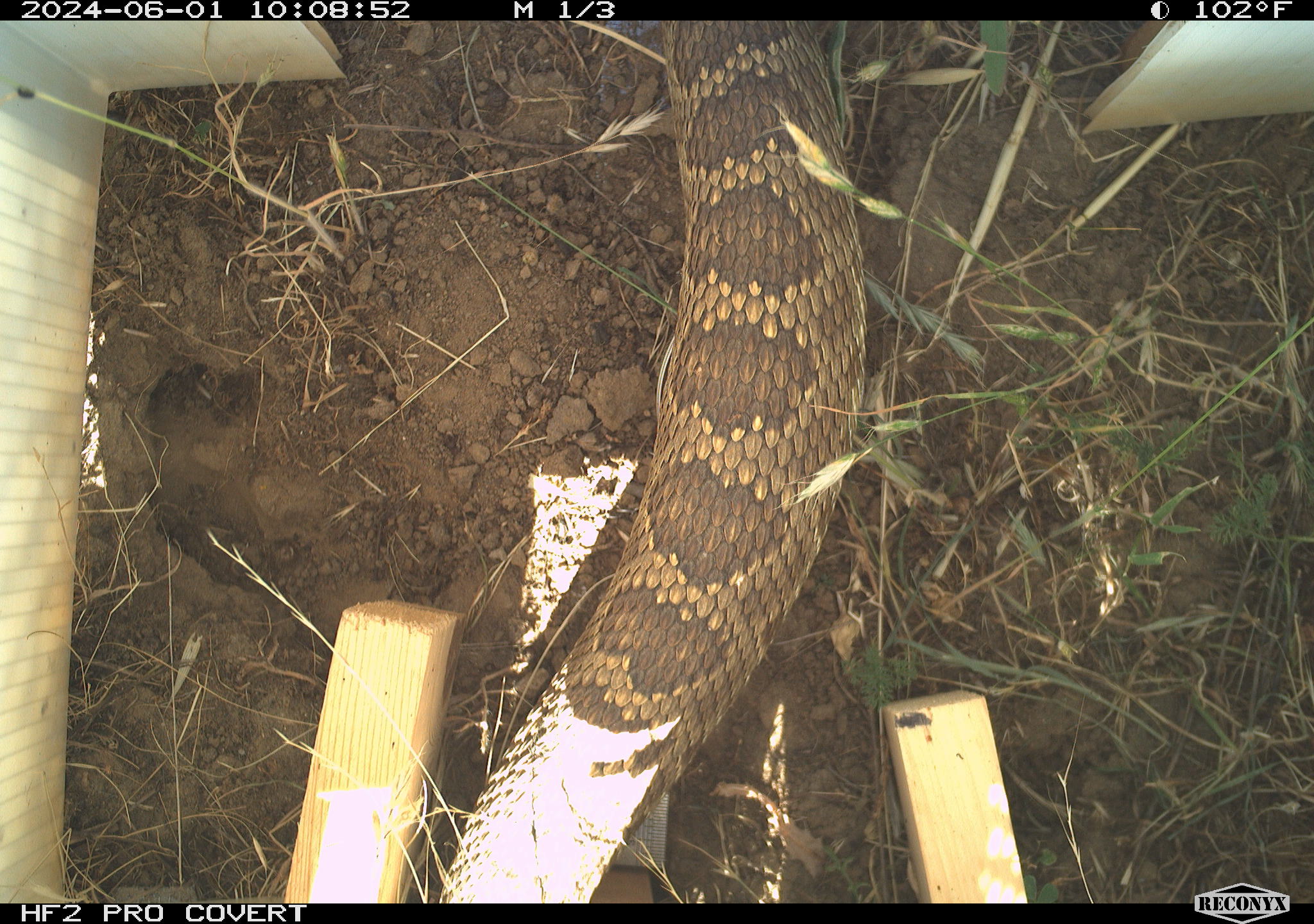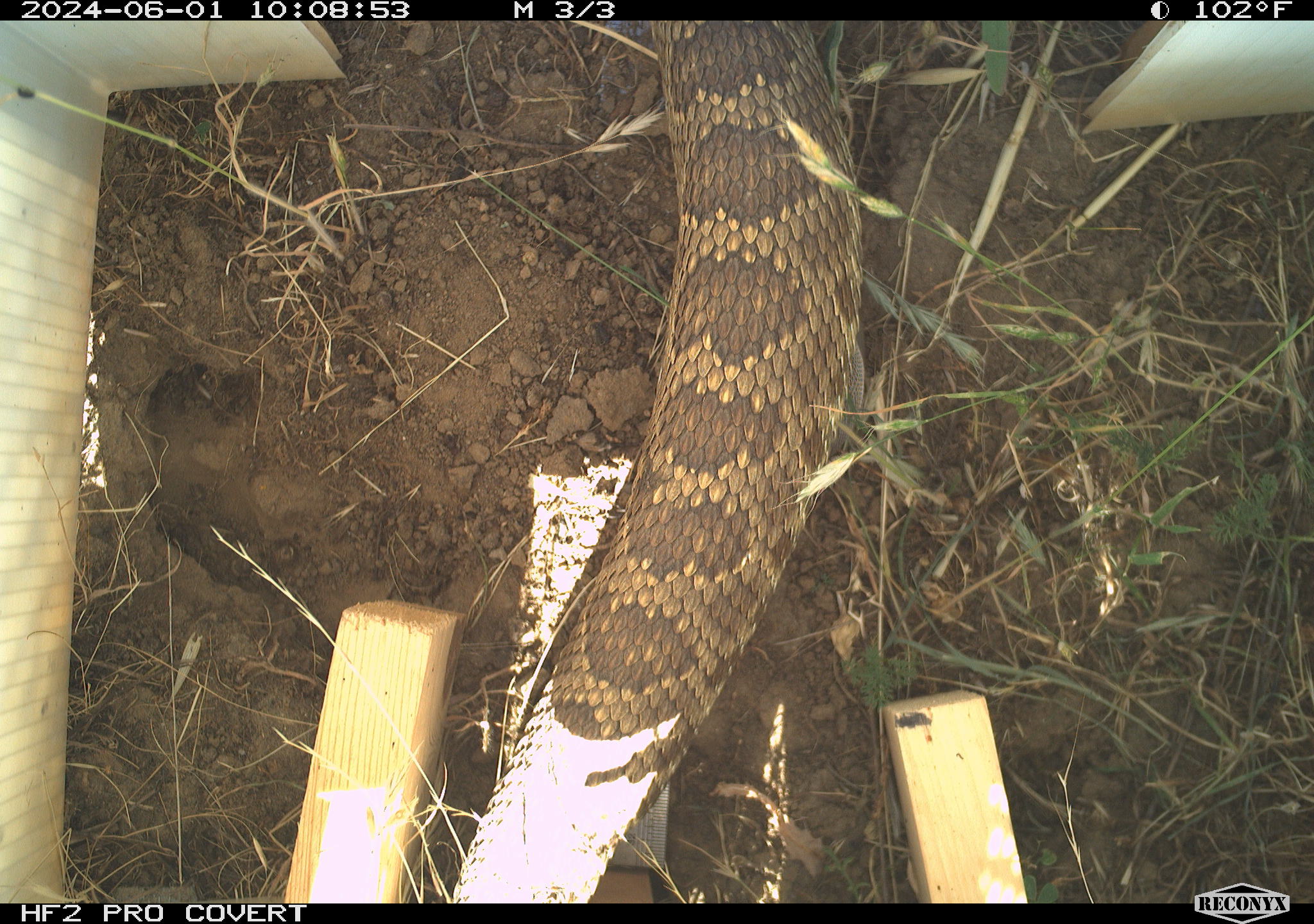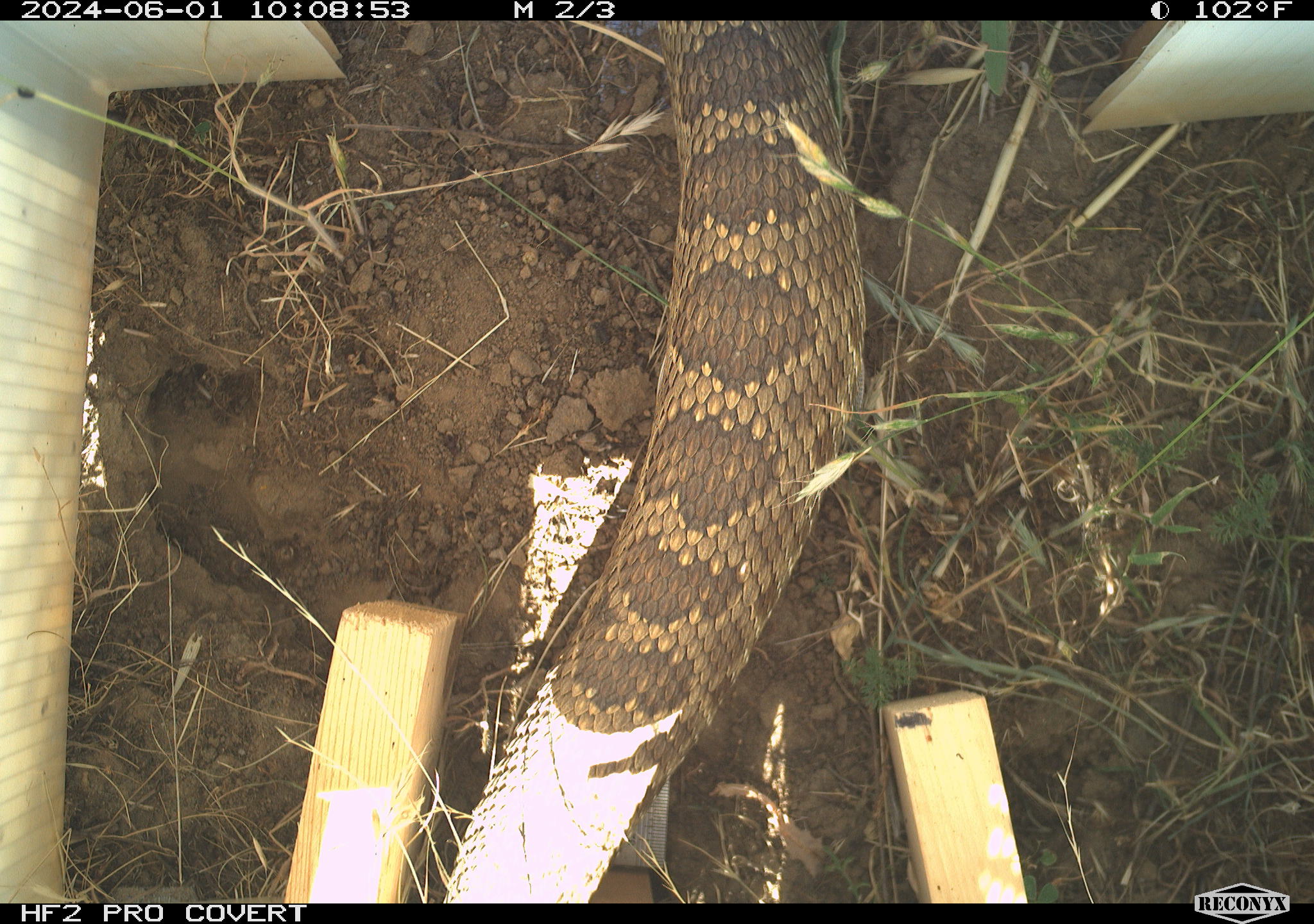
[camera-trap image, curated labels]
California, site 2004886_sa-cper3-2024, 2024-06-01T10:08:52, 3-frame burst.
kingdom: Animalia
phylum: Chordata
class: Reptilia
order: Squamata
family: Viperidae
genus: Crotalus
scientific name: Crotalus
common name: rattlers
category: crotalus species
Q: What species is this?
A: Crotalus species (rattlers) (Crotalus).